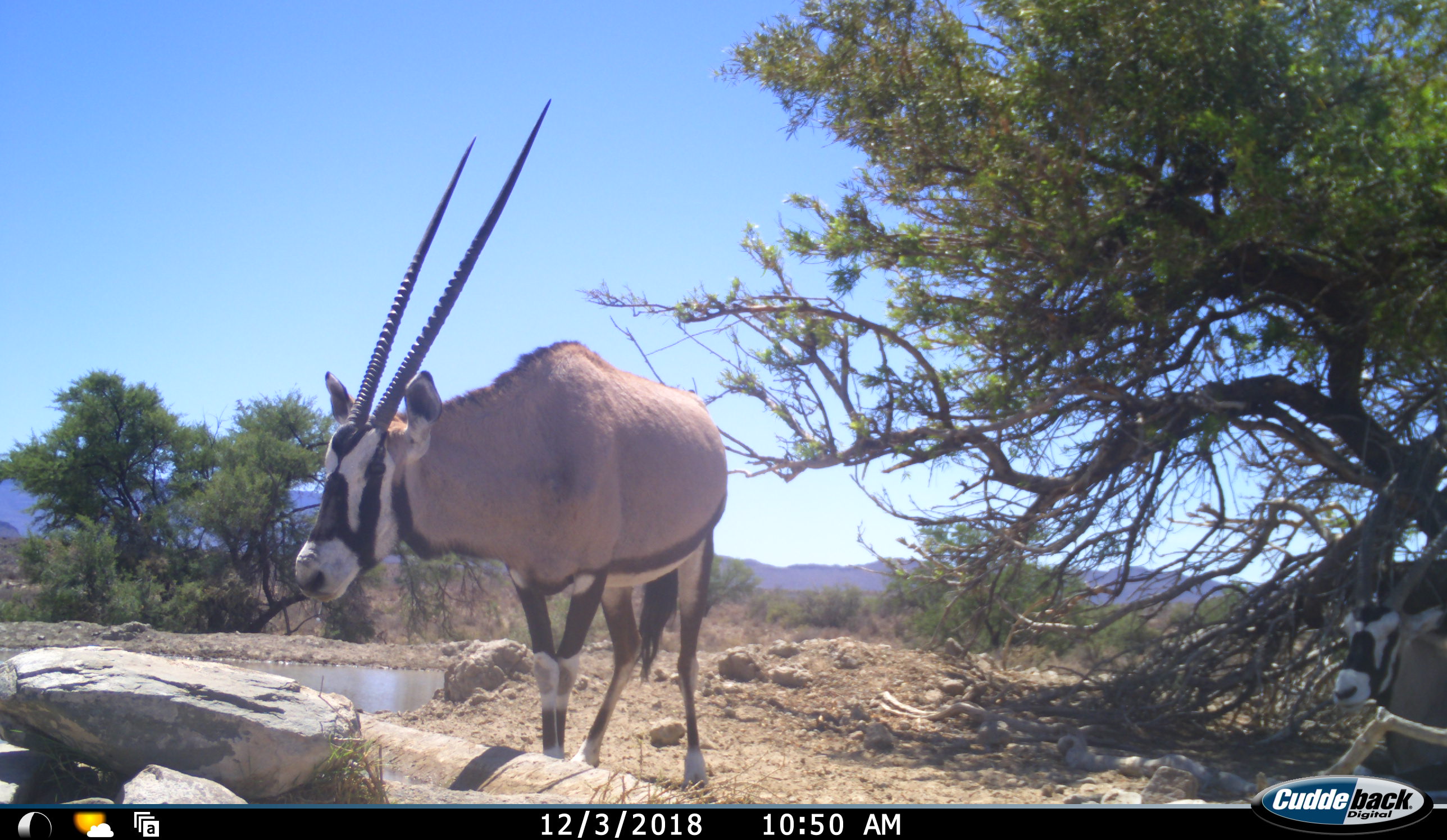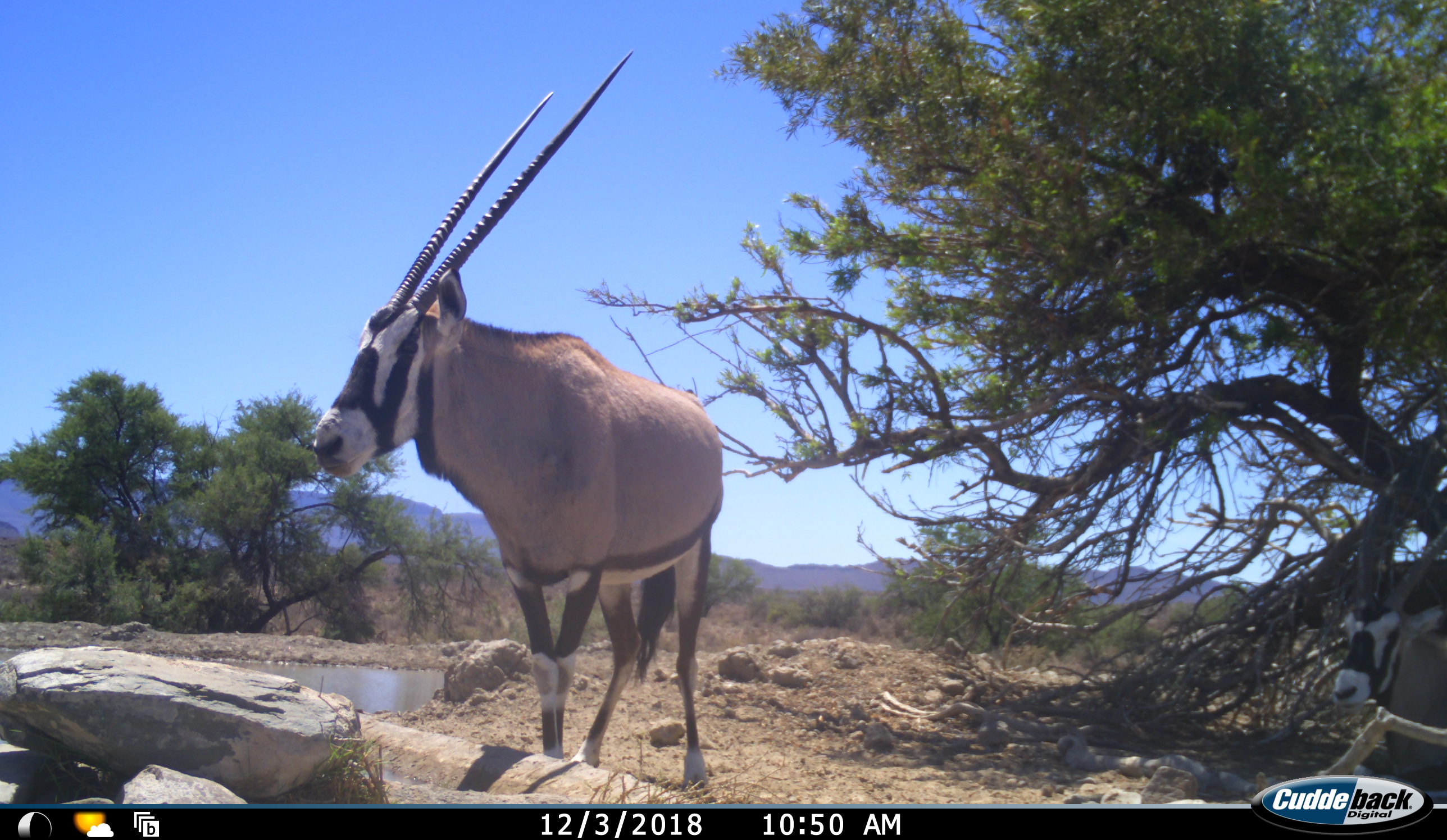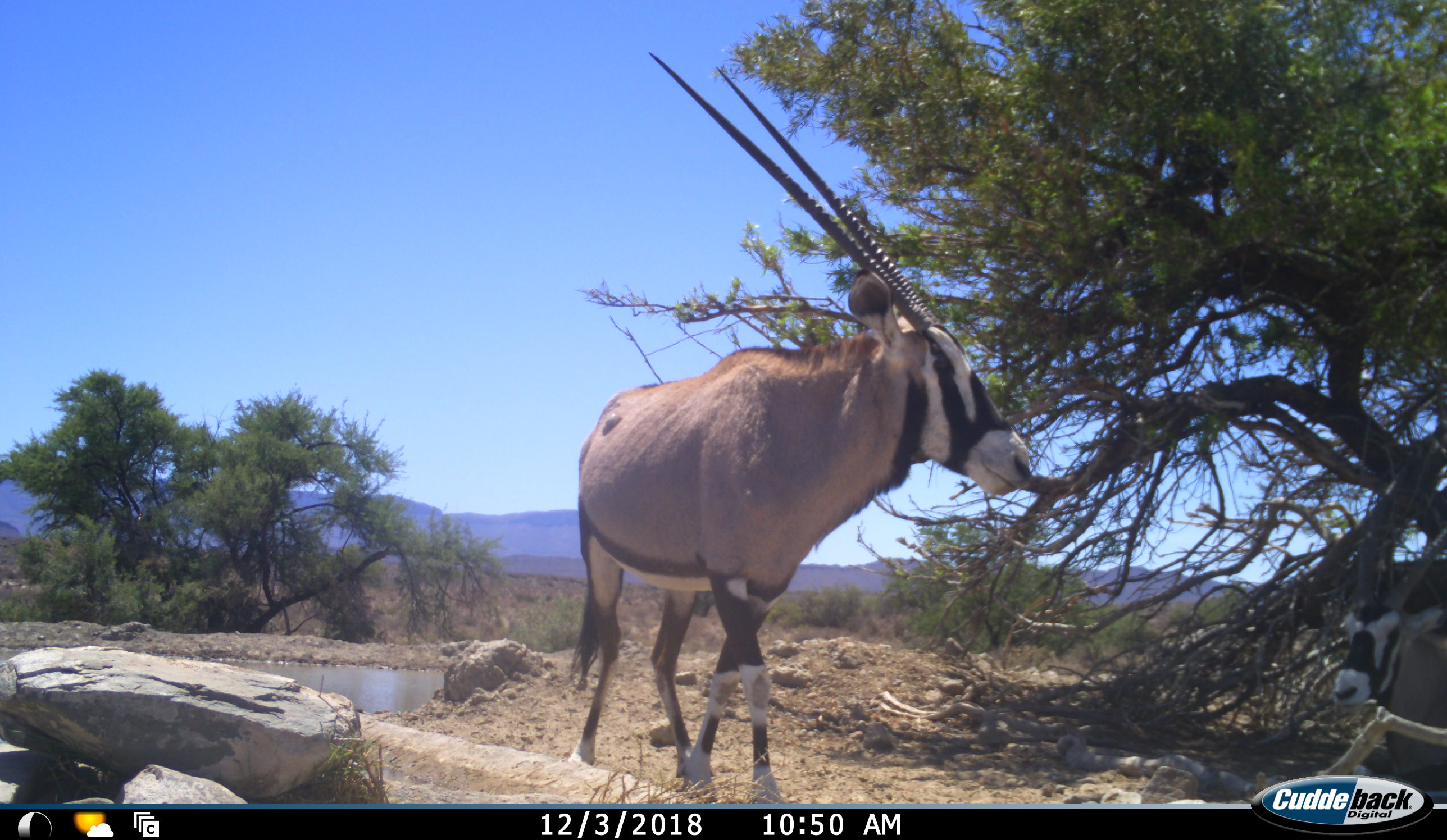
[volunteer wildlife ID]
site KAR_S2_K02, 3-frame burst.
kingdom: Animalia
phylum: Chordata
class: Mammalia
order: Artiodactyla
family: Bovidae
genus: Oryx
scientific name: Oryx gazella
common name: gemsbok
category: oryx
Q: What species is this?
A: Oryx (gemsbok) (Oryx gazella).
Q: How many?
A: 2.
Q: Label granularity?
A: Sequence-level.